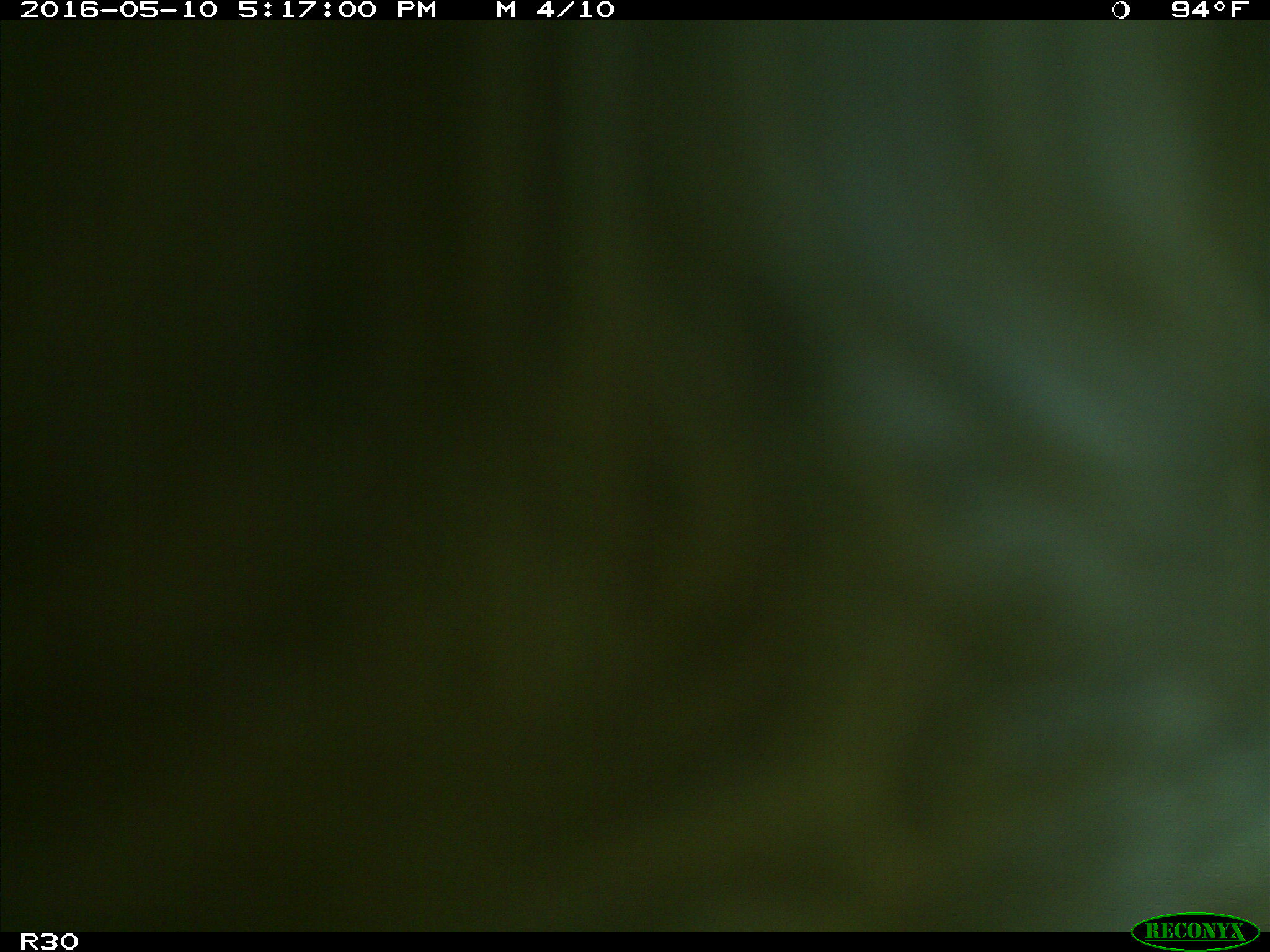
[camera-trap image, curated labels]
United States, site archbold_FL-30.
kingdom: Animalia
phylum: Chordata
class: Mammalia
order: Artiodactyla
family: Bovidae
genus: Bos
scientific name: Bos taurus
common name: domestic cow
Bos taurus (domestic cow).